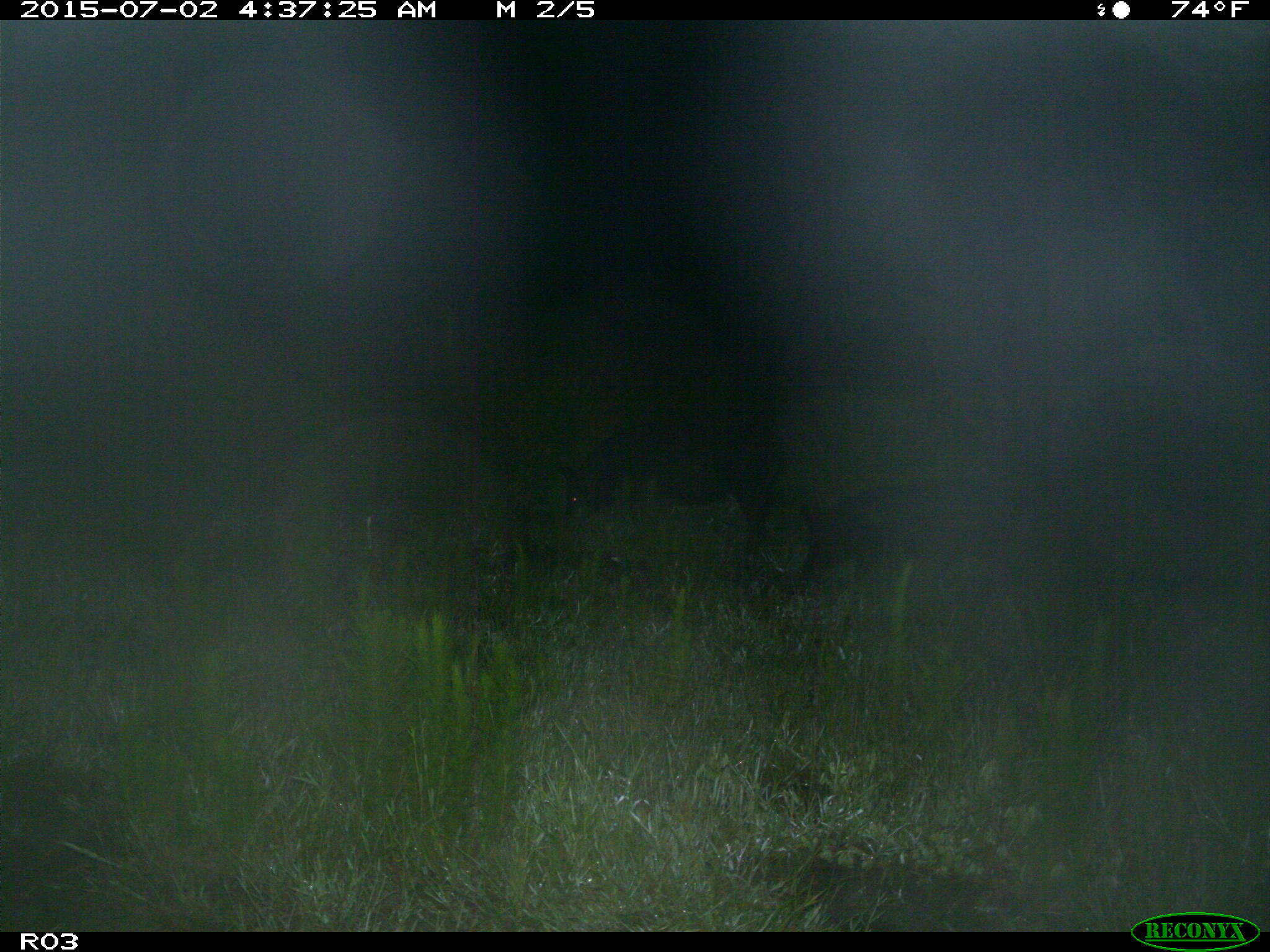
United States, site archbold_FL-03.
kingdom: Animalia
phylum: Chordata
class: Mammalia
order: Artiodactyla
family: Suidae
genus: Sus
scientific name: Sus scrofa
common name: wild boar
Sus scrofa (wild boar).